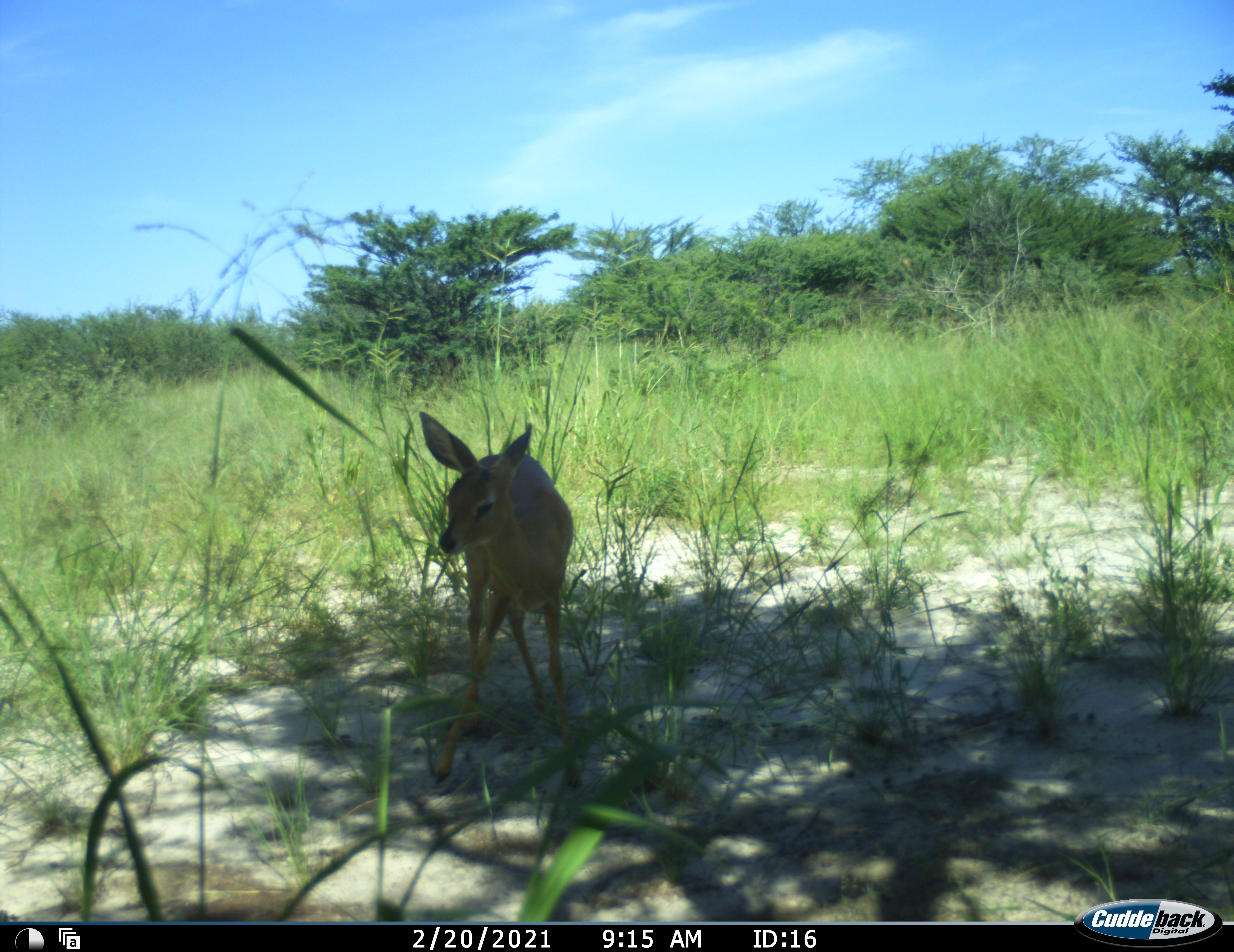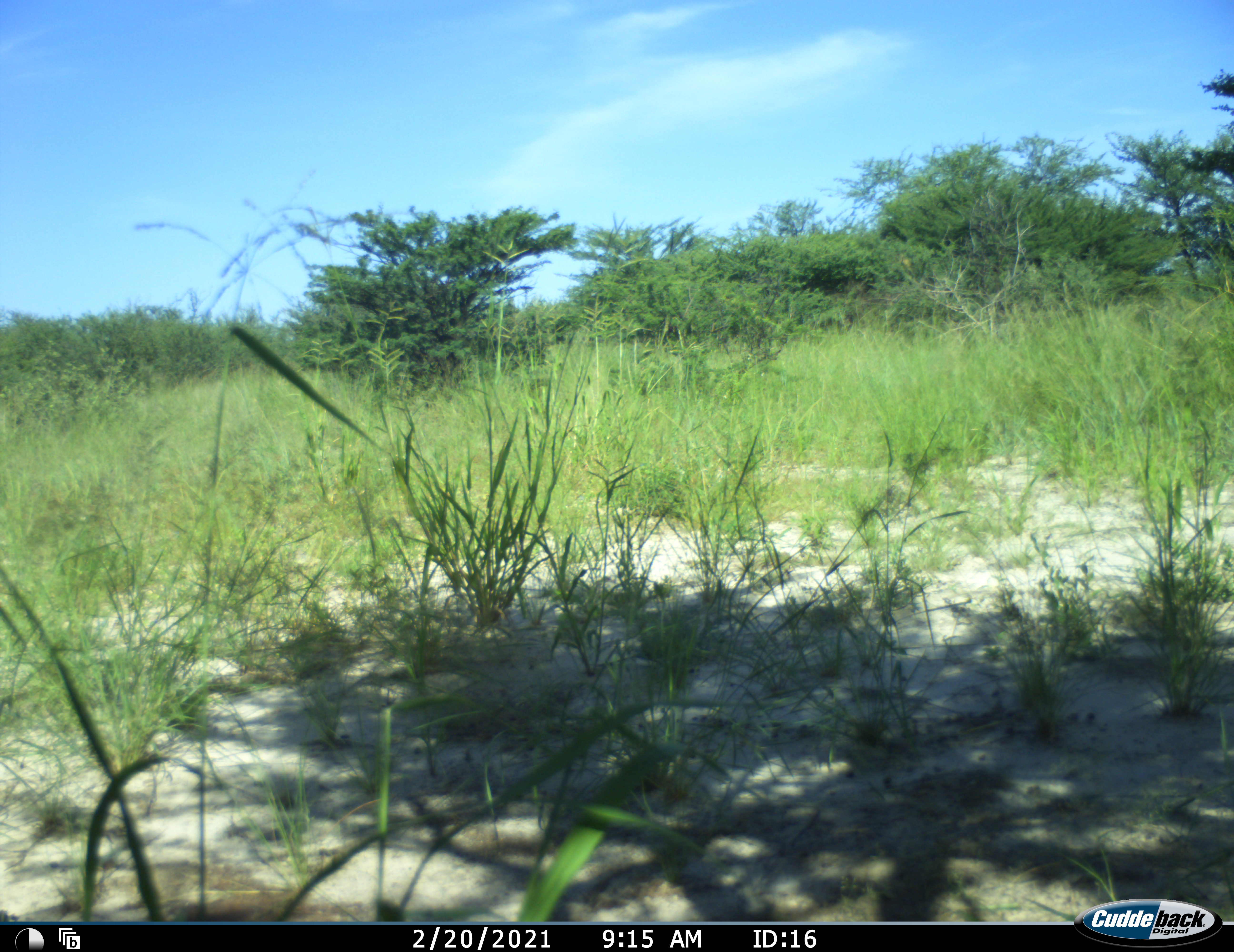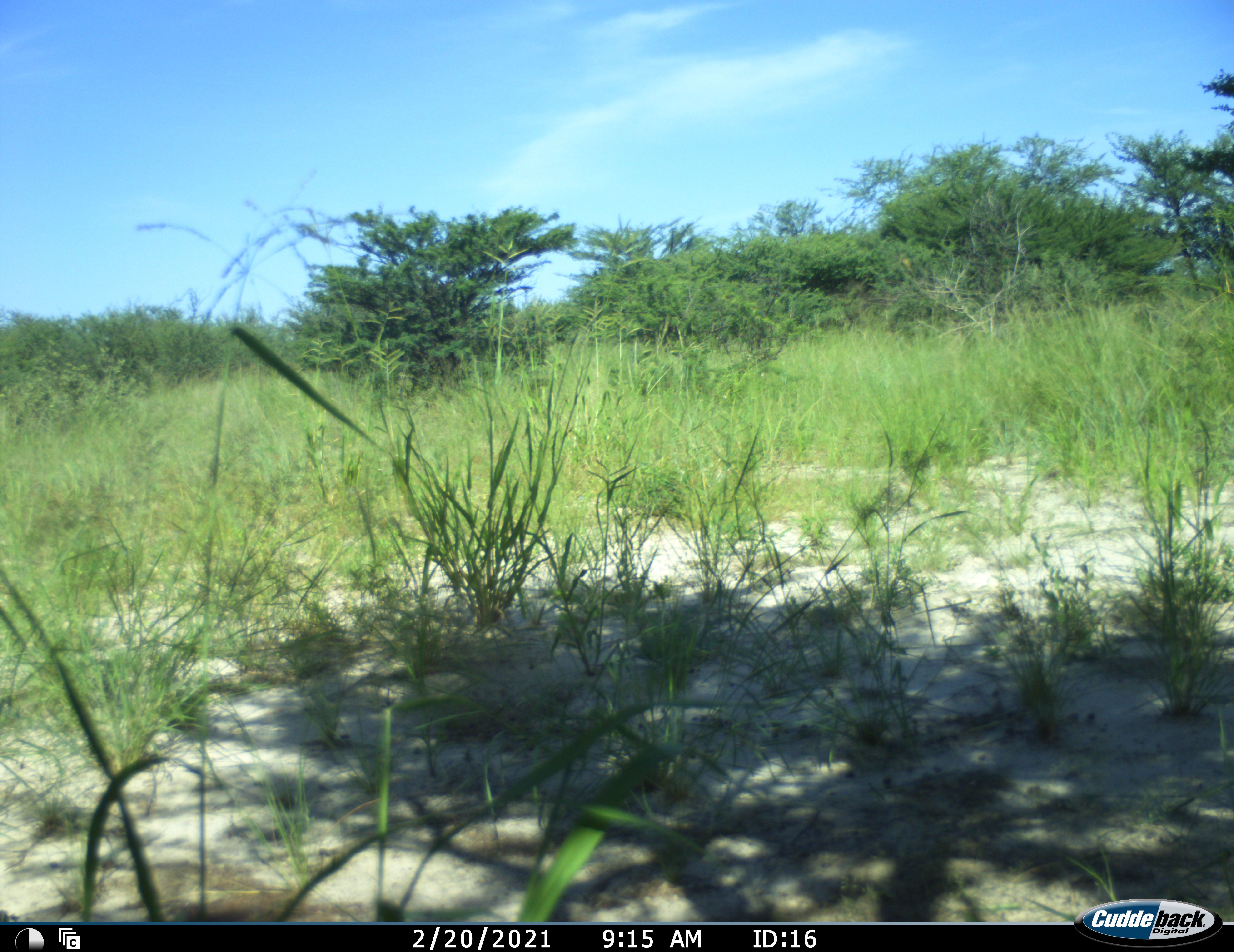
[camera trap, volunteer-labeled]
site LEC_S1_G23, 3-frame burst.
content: unidentified animal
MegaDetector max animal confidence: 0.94